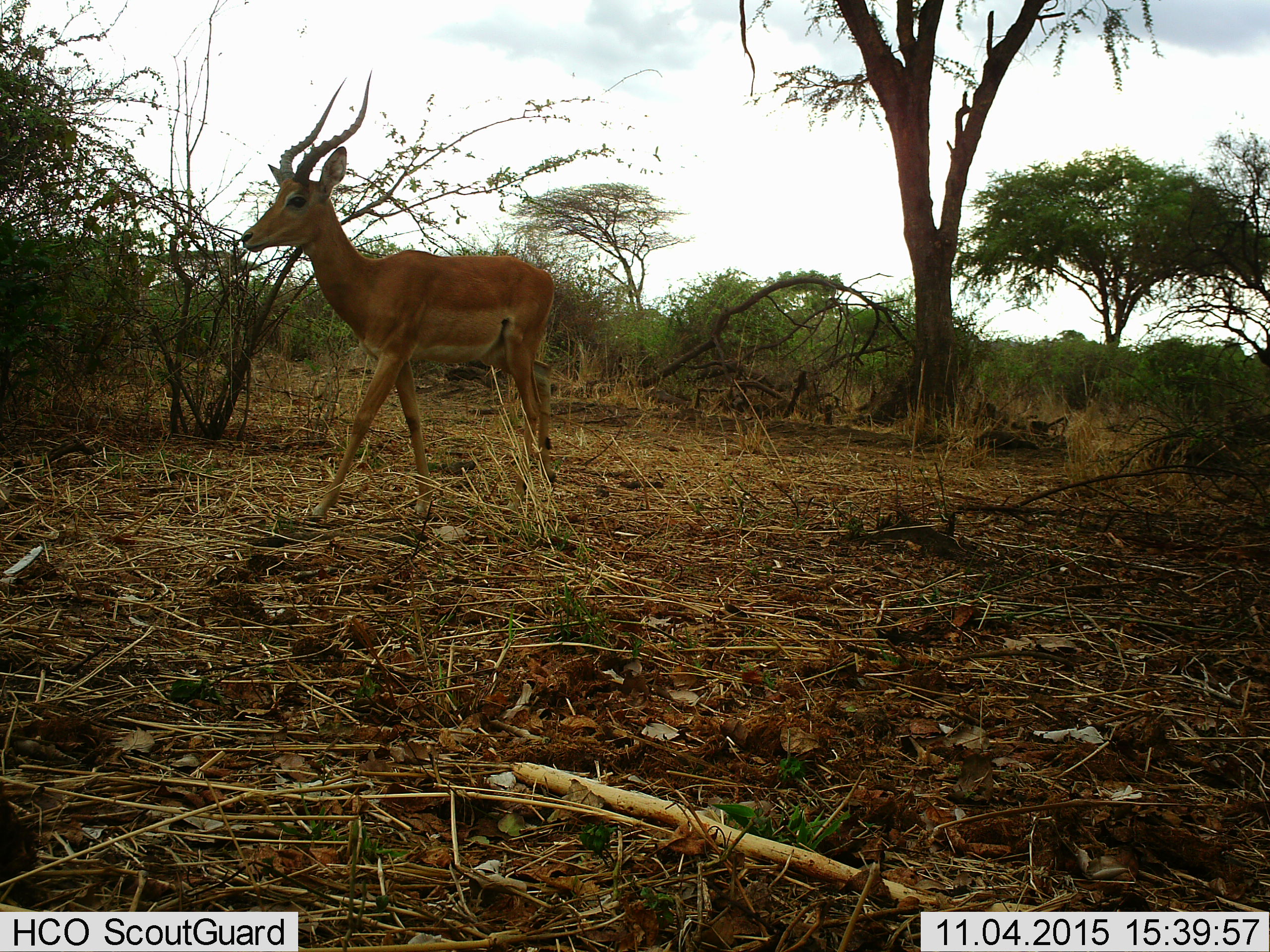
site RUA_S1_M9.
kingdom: Animalia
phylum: Chordata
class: Mammalia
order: Artiodactyla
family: Bovidae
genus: Aepyceros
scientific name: Aepyceros melampus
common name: impala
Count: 1.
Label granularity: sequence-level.